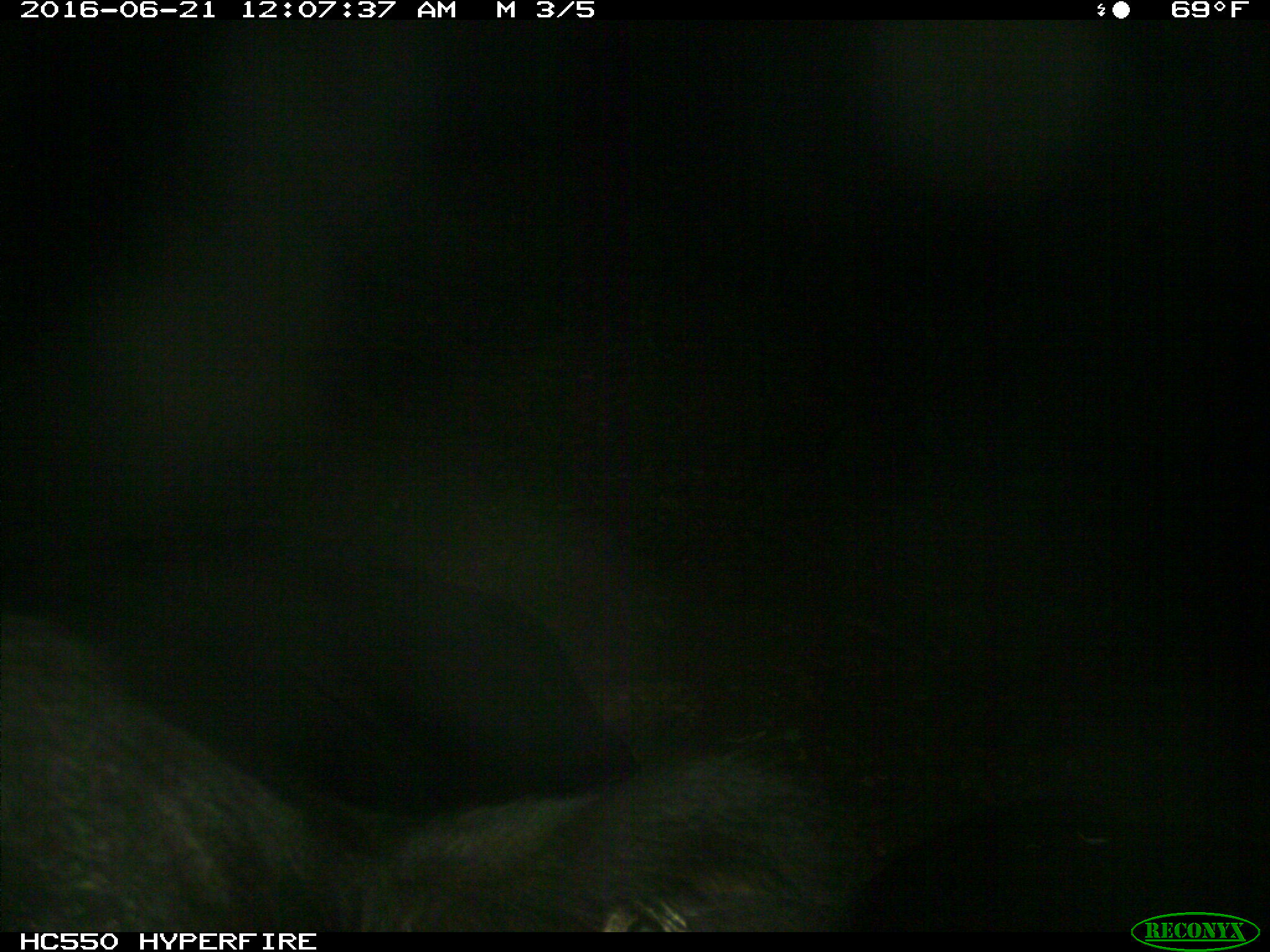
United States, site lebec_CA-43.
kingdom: Animalia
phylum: Chordata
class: Mammalia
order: Artiodactyla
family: Bovidae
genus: Bos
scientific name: Bos taurus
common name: domestic cow